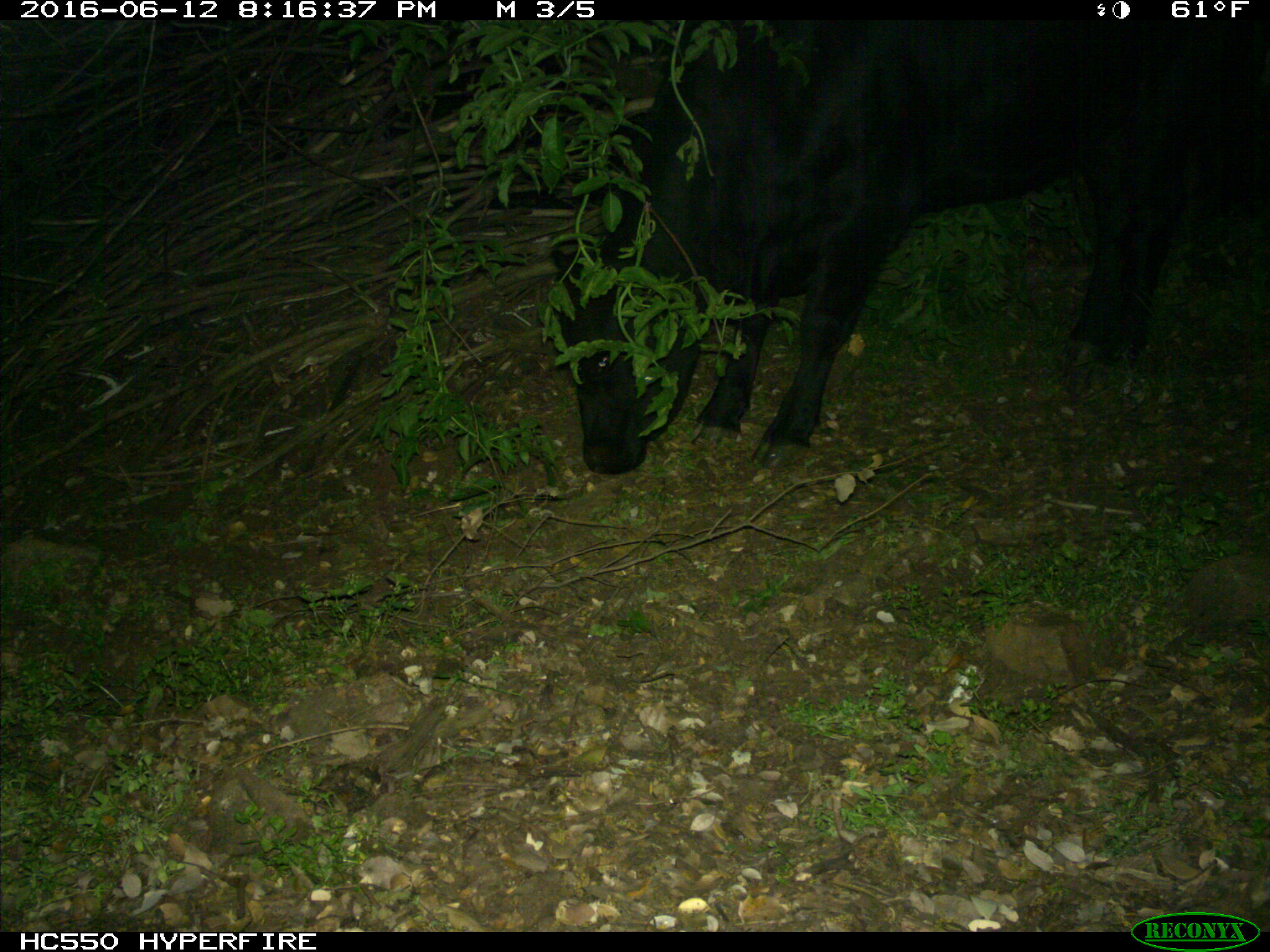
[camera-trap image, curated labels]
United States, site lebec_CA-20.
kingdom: Animalia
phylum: Chordata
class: Mammalia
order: Artiodactyla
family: Bovidae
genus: Bos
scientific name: Bos taurus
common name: domestic cow